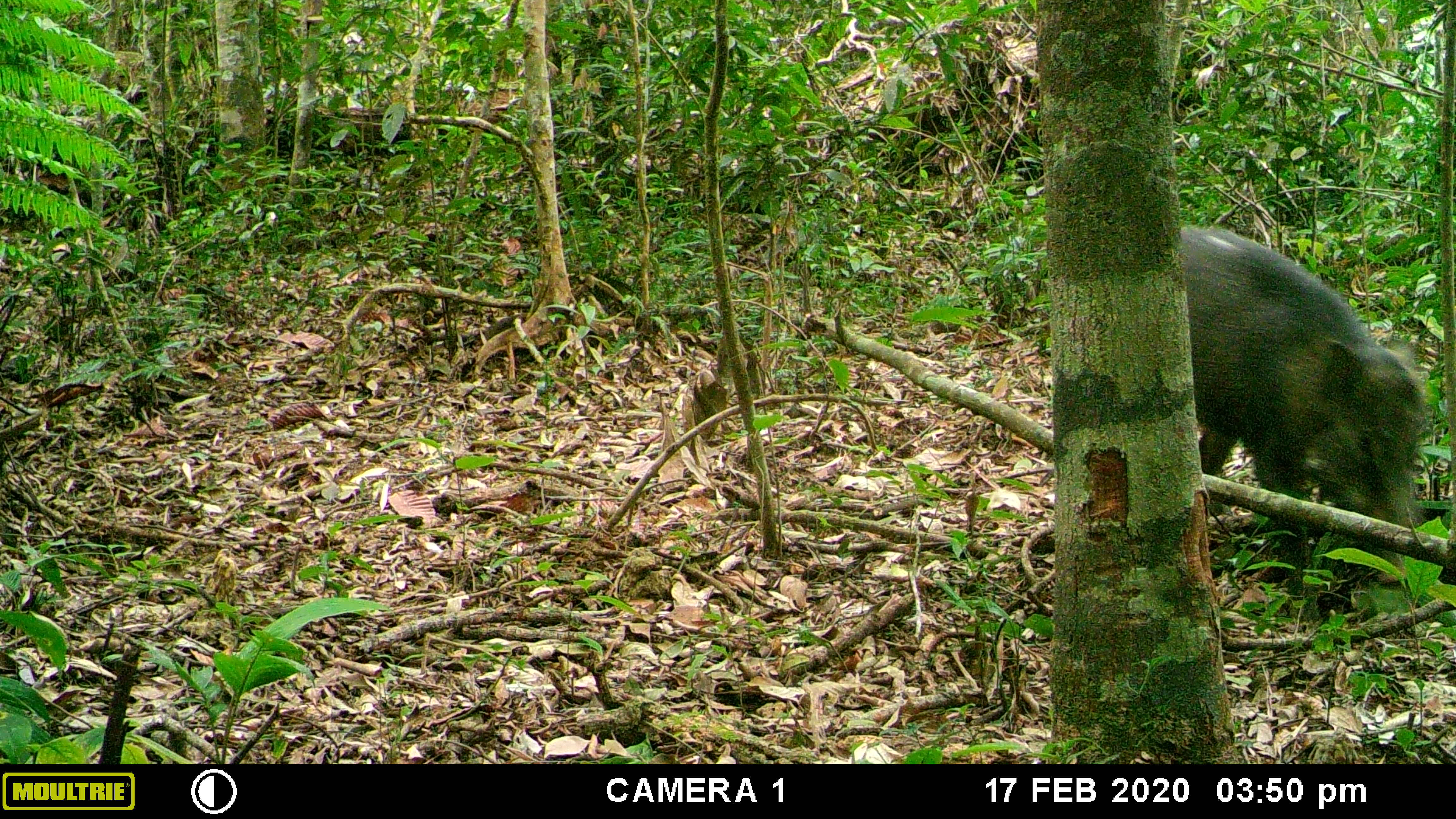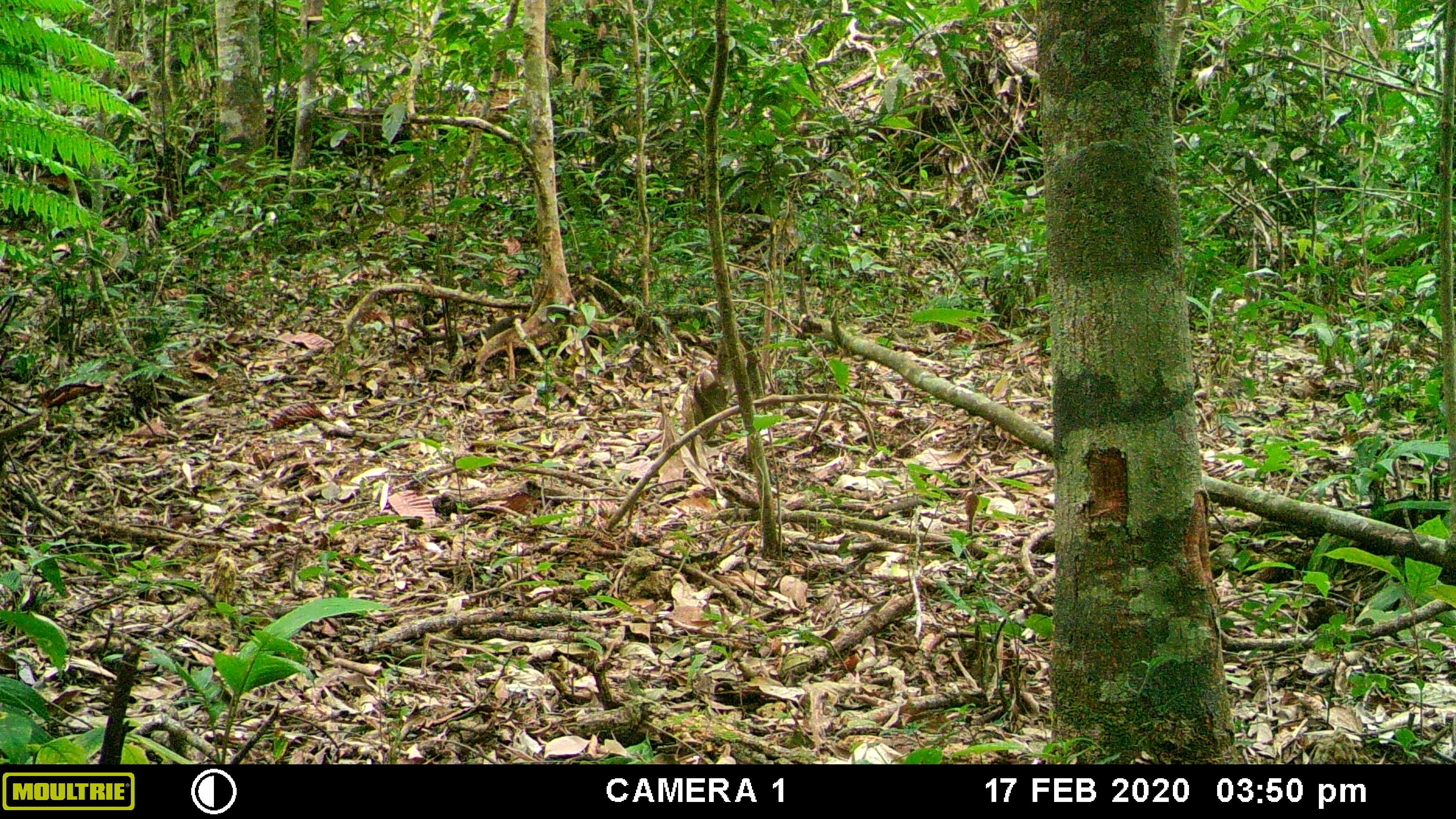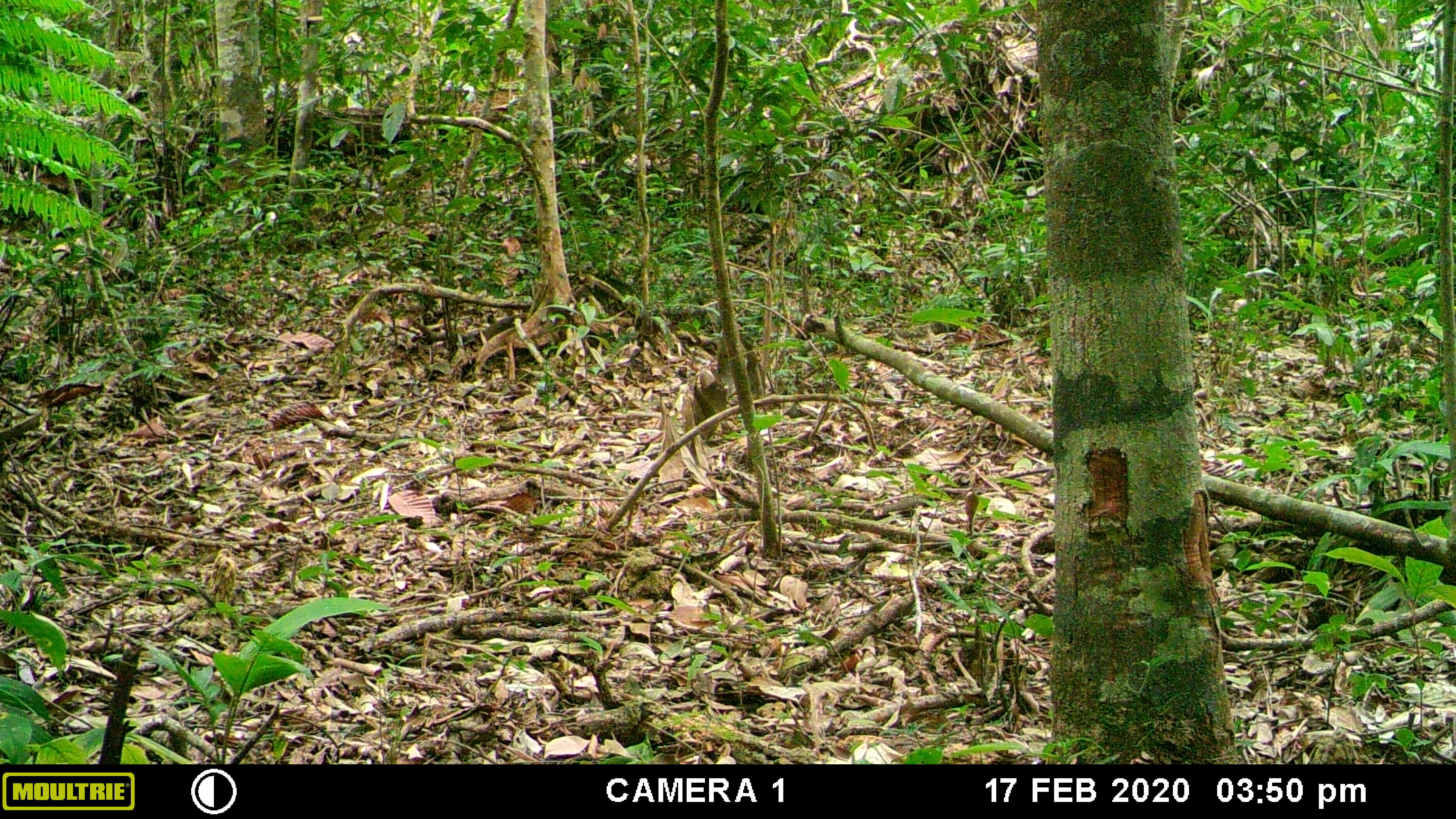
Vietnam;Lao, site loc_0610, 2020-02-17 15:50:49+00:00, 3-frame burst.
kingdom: Animalia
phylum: Chordata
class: Mammalia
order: Artiodactyla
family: Suidae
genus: Sus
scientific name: Sus scrofa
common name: eurasian wild pig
Eurasian wild pig (Sus scrofa). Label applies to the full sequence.